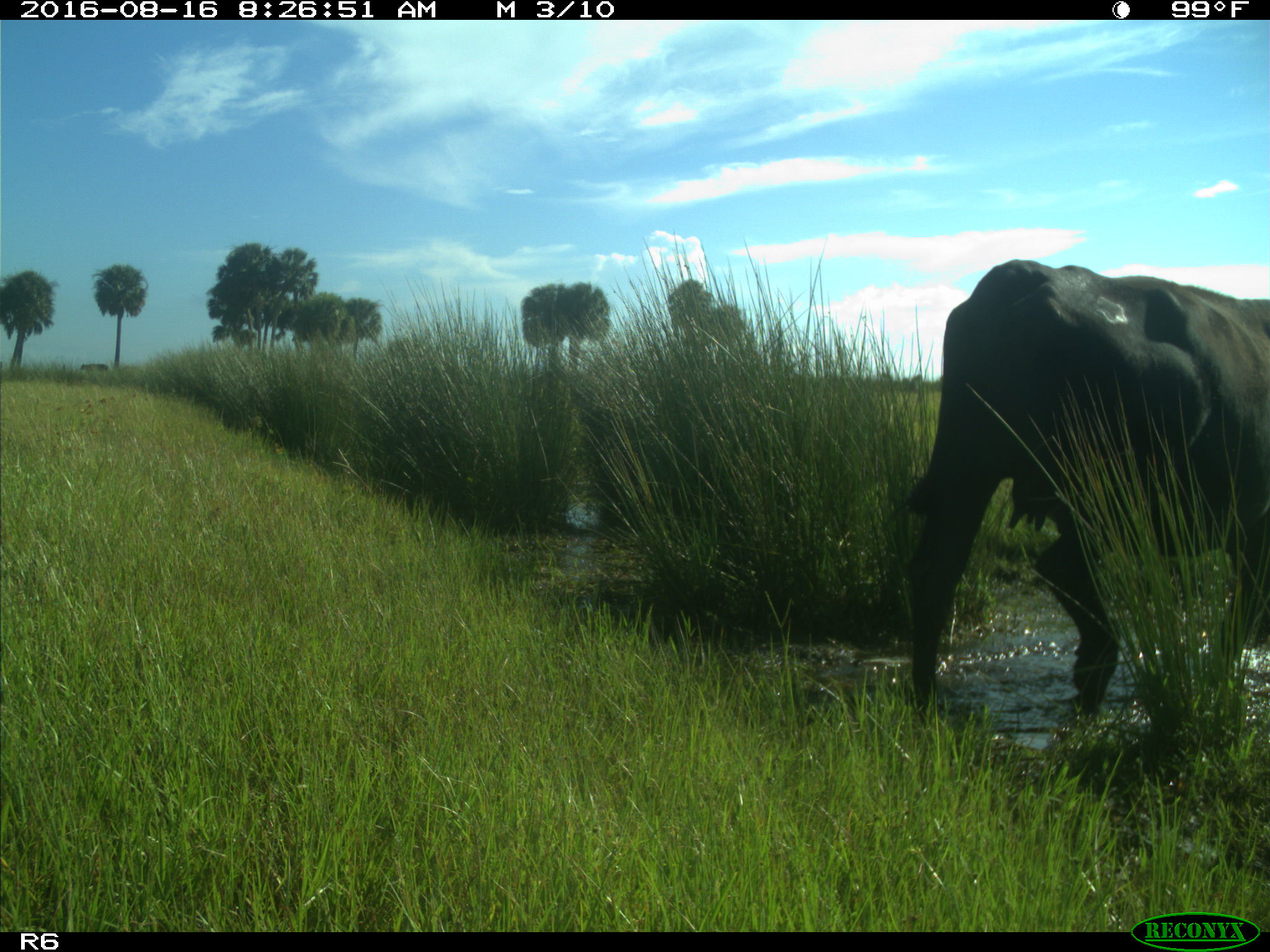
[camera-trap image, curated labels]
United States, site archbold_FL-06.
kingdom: Animalia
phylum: Chordata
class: Mammalia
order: Artiodactyla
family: Bovidae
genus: Bos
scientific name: Bos taurus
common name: domestic cow